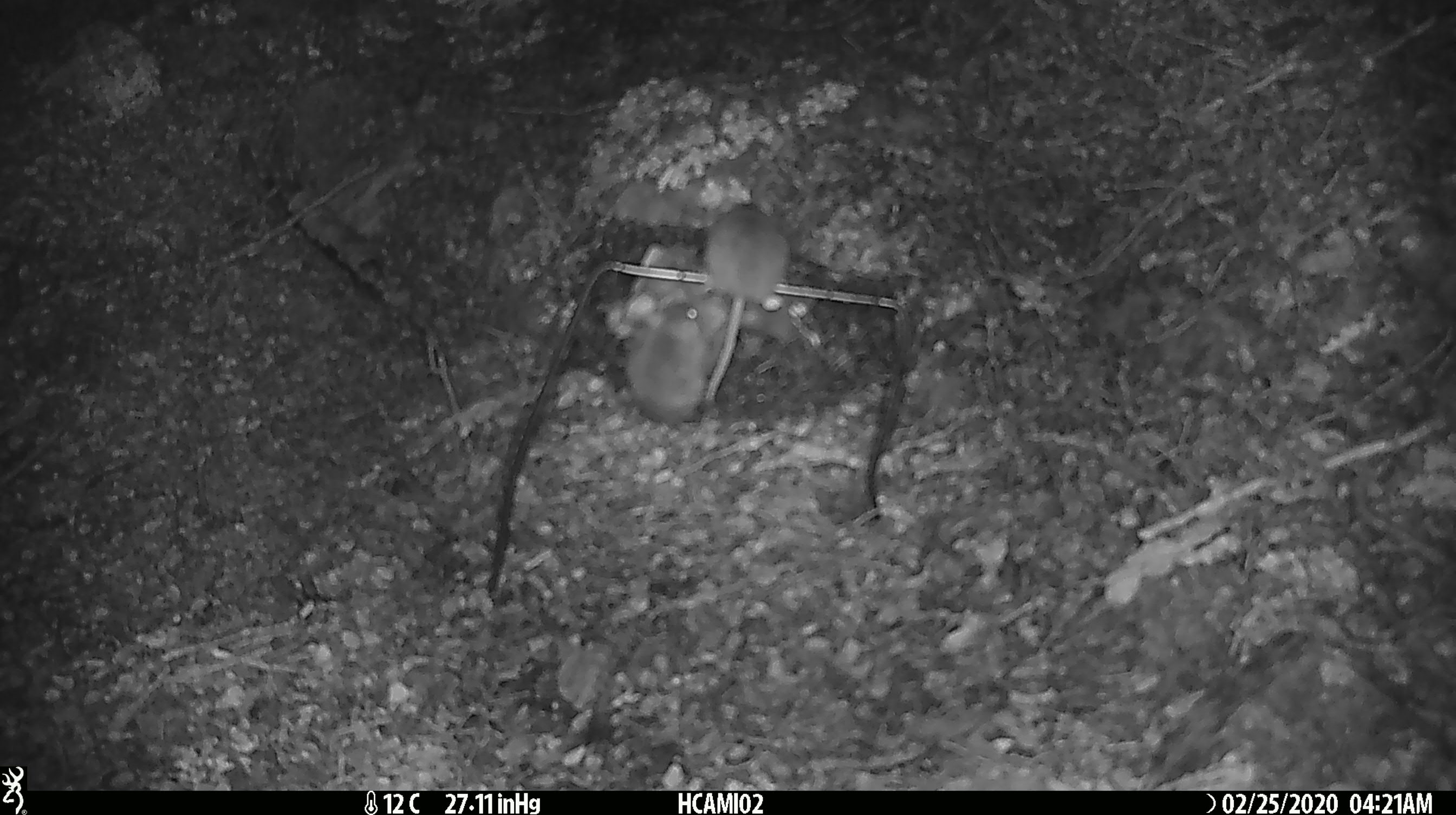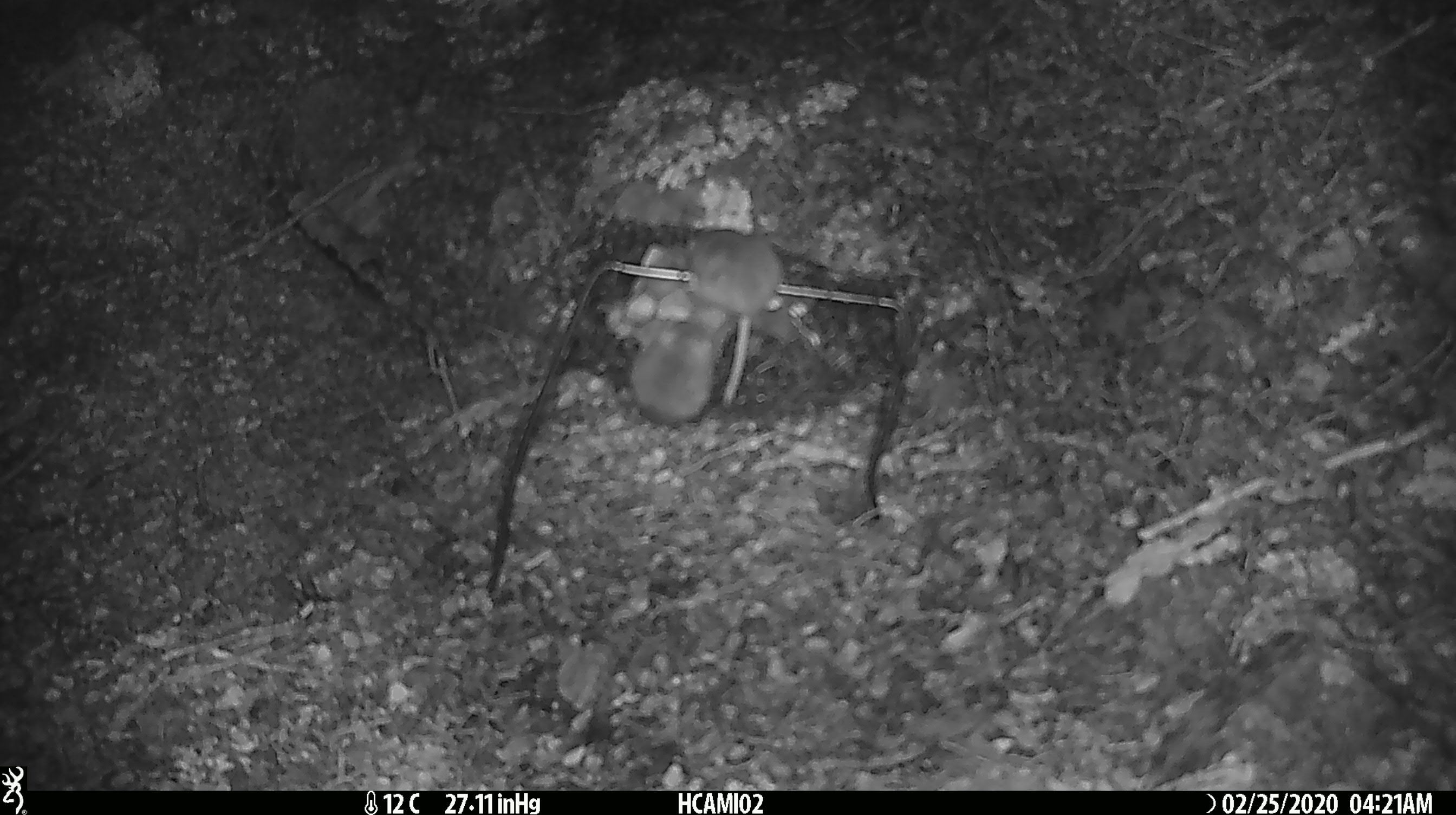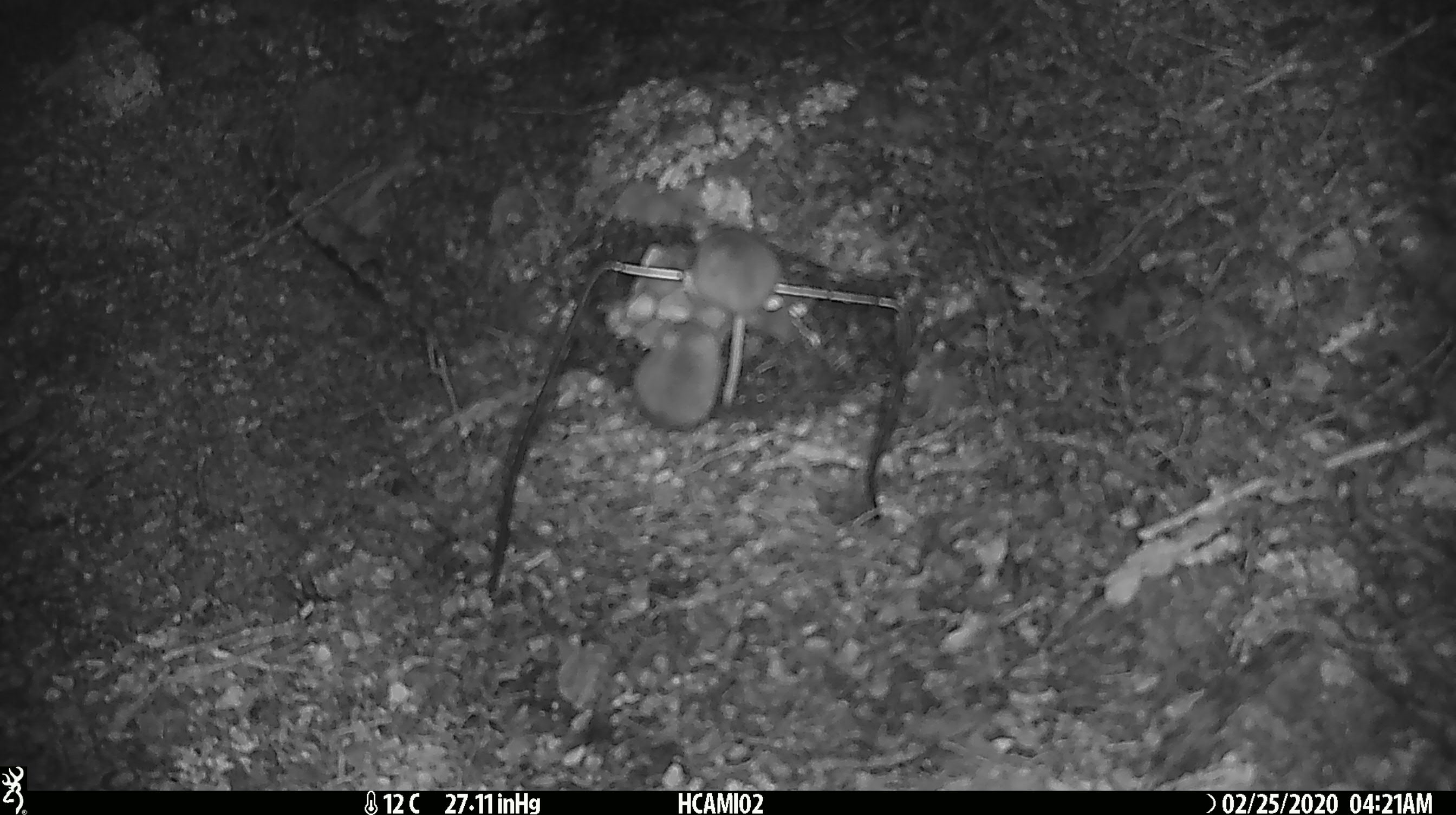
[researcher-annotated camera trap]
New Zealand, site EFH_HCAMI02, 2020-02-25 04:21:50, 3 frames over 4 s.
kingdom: Animalia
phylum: Chordata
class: Mammalia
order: Rodentia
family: Muridae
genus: Mus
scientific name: Mus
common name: mouse